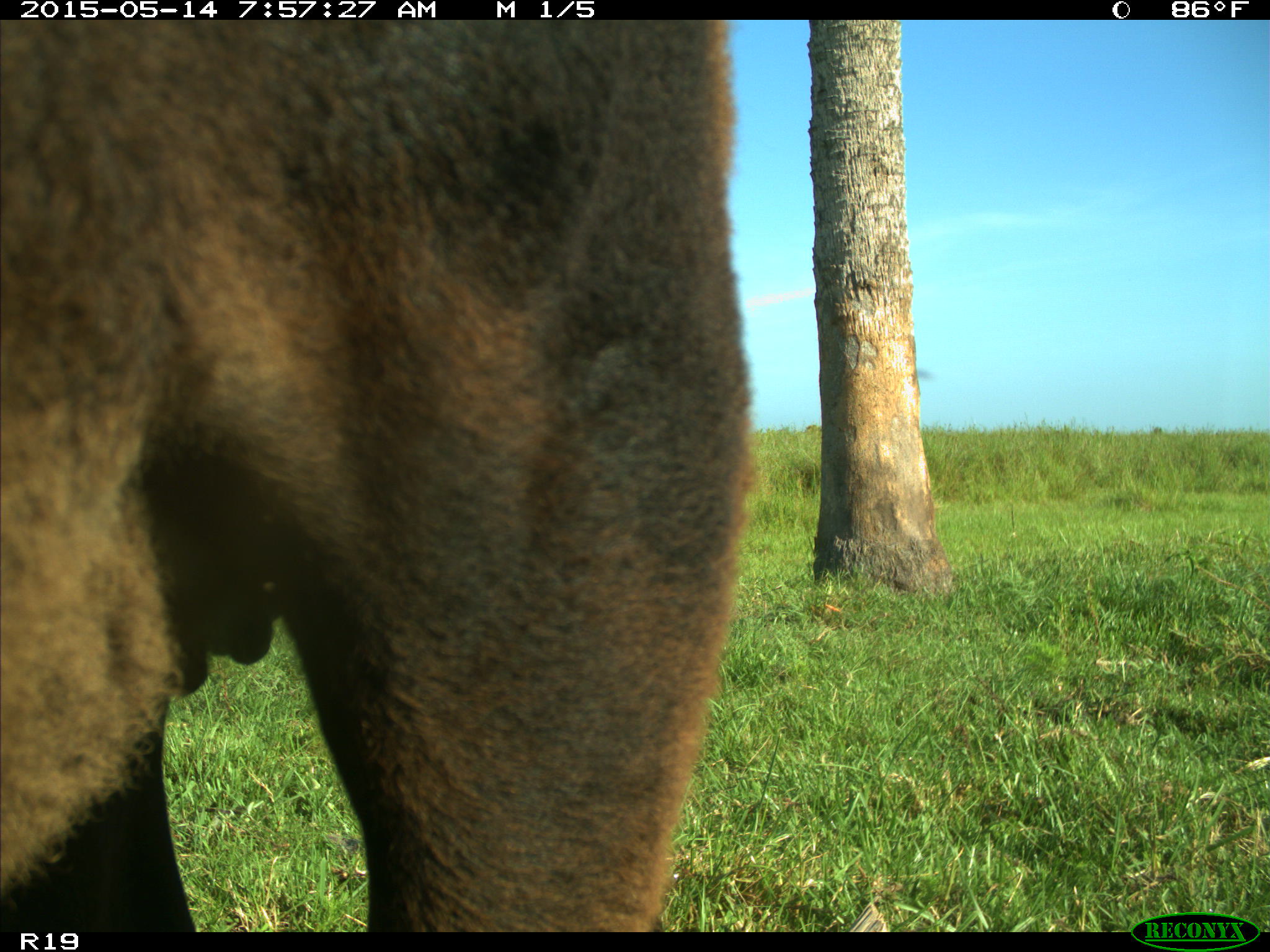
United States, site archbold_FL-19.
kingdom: Animalia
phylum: Chordata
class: Mammalia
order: Artiodactyla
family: Bovidae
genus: Bos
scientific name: Bos taurus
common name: domestic cow